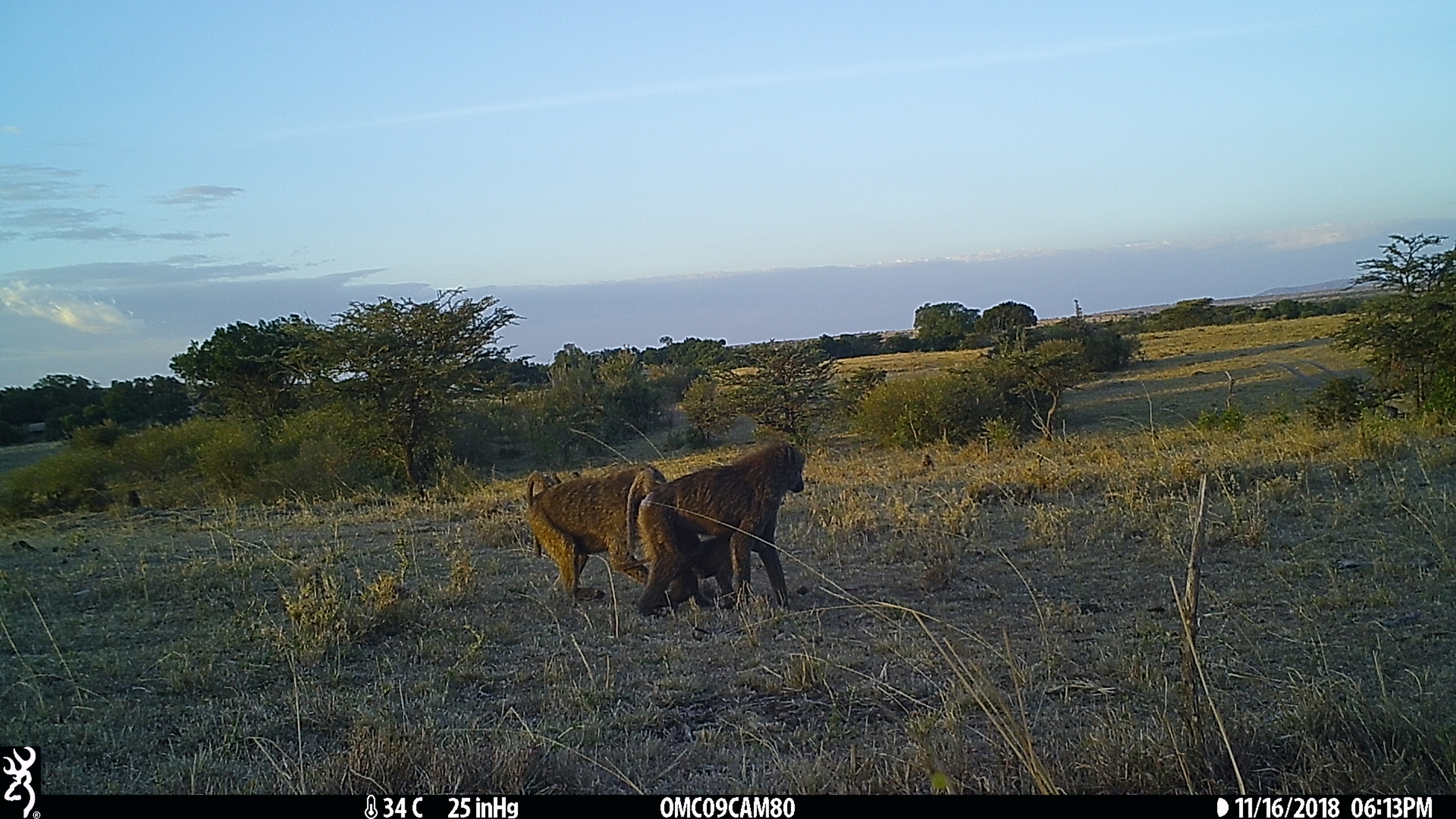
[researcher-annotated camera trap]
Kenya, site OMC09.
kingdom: Animalia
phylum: Chordata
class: Mammalia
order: Primates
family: Cercopithecidae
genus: Papio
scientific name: Papio anubis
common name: olive baboon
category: baboon